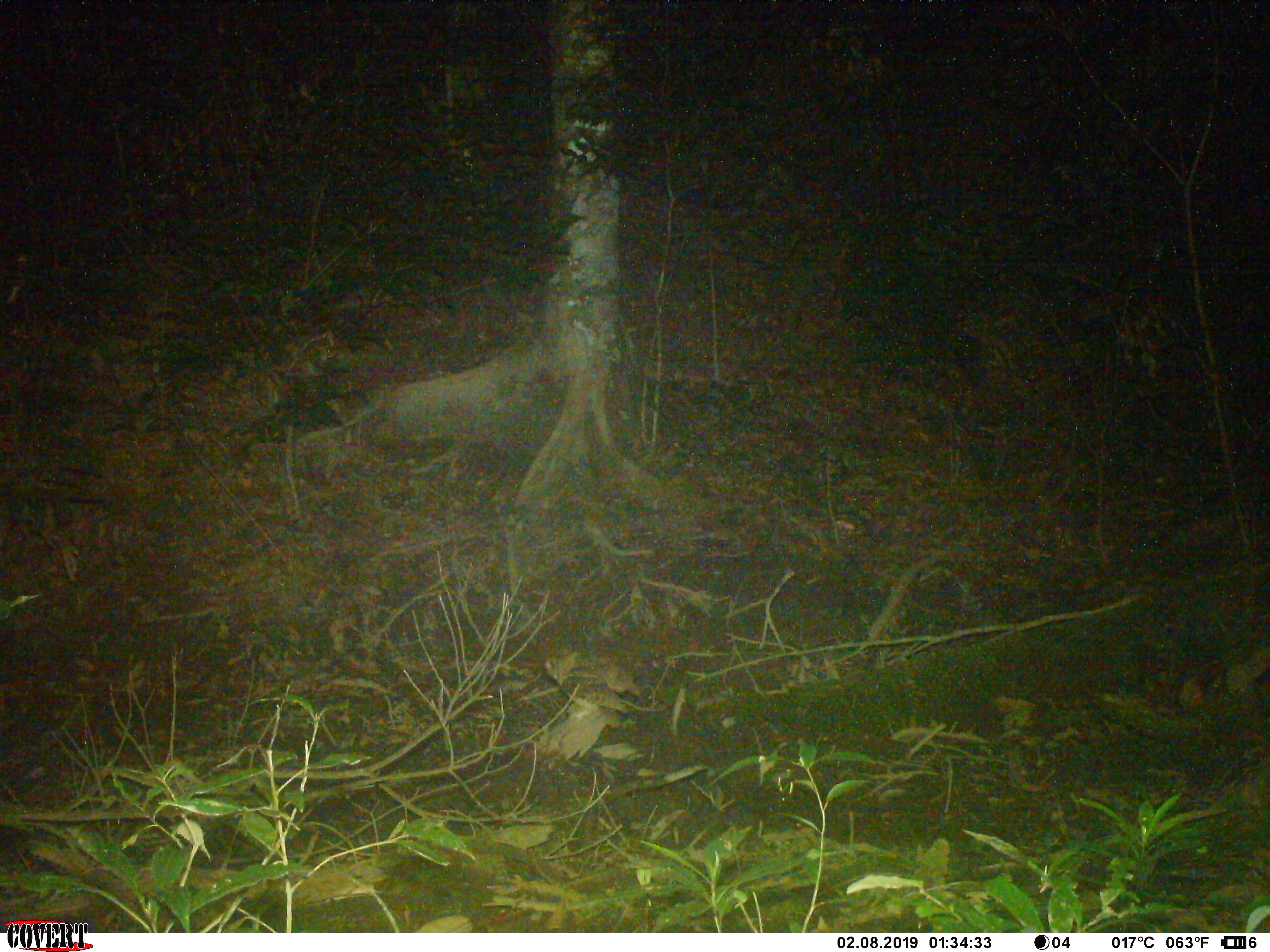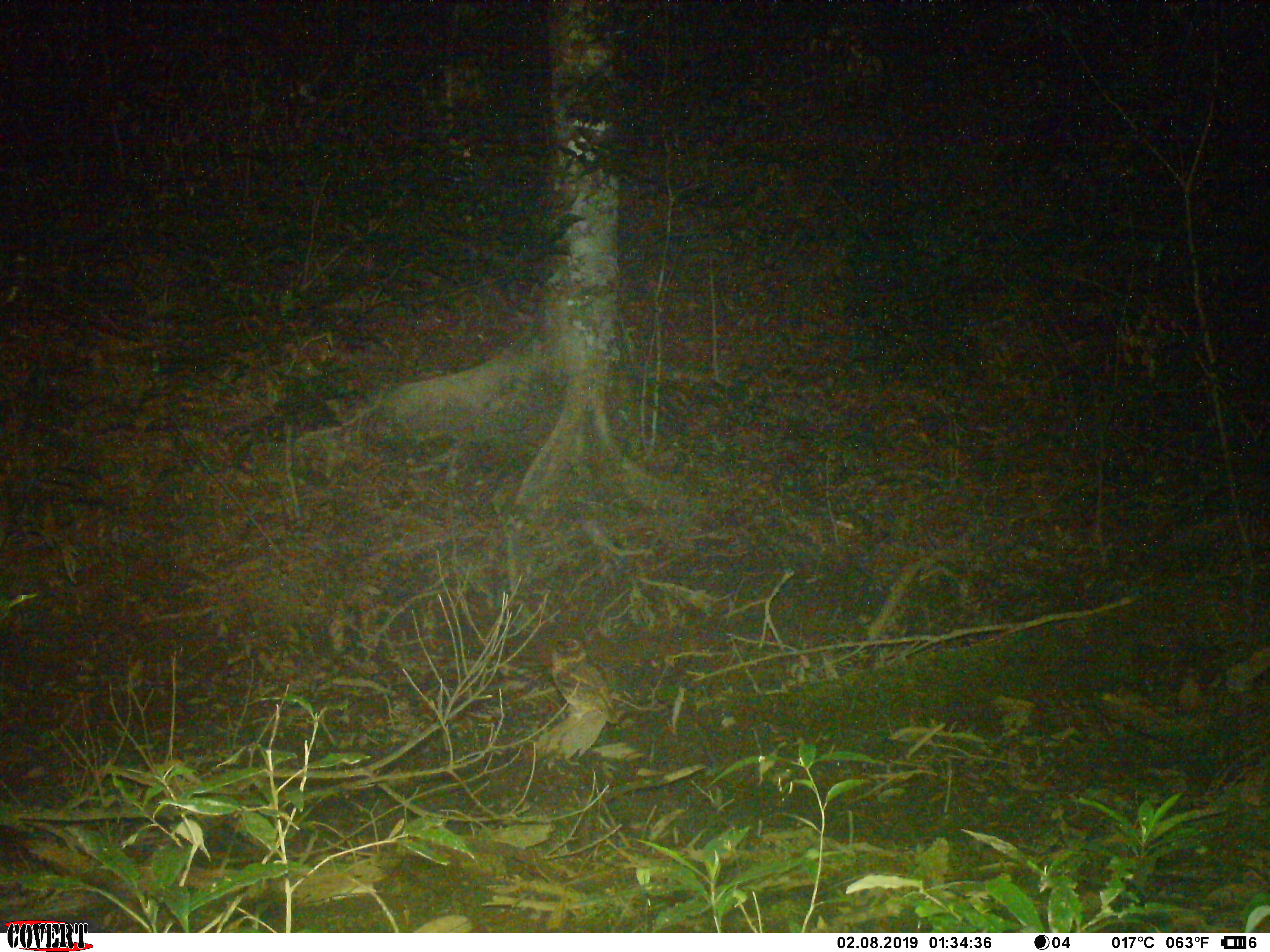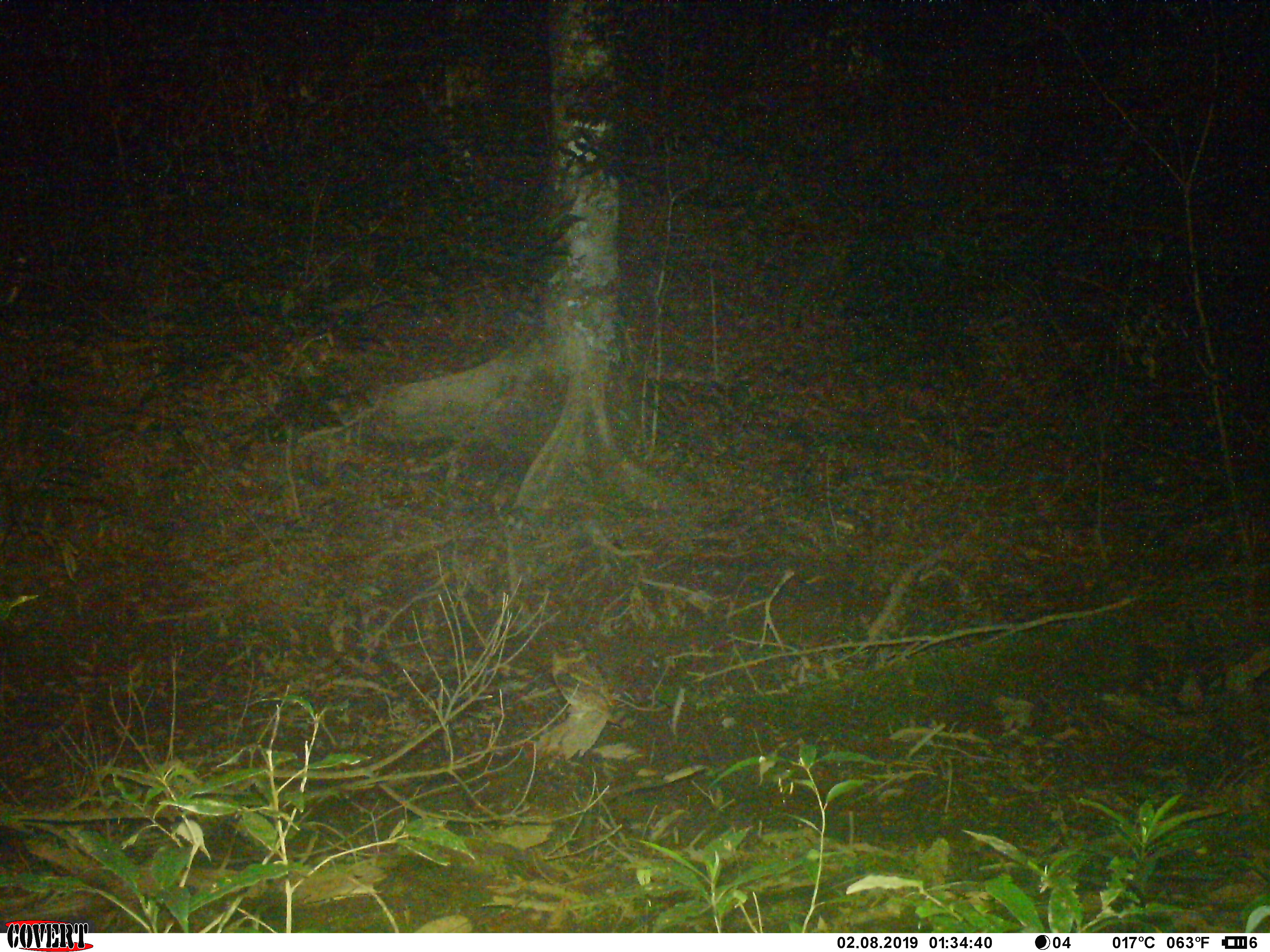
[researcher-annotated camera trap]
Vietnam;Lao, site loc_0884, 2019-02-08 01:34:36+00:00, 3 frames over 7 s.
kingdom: Animalia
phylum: Chordata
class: Aves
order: Strigiformes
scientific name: Strigiformes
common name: owl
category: unidentified owl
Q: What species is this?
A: Unidentified owl (owl) (Strigiformes).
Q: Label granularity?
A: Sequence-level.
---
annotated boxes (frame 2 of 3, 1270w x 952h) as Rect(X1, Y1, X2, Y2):
unidentified owl: Rect(542, 635, 620, 726)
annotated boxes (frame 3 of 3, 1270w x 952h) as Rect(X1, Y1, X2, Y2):
unidentified owl: Rect(542, 635, 621, 729)